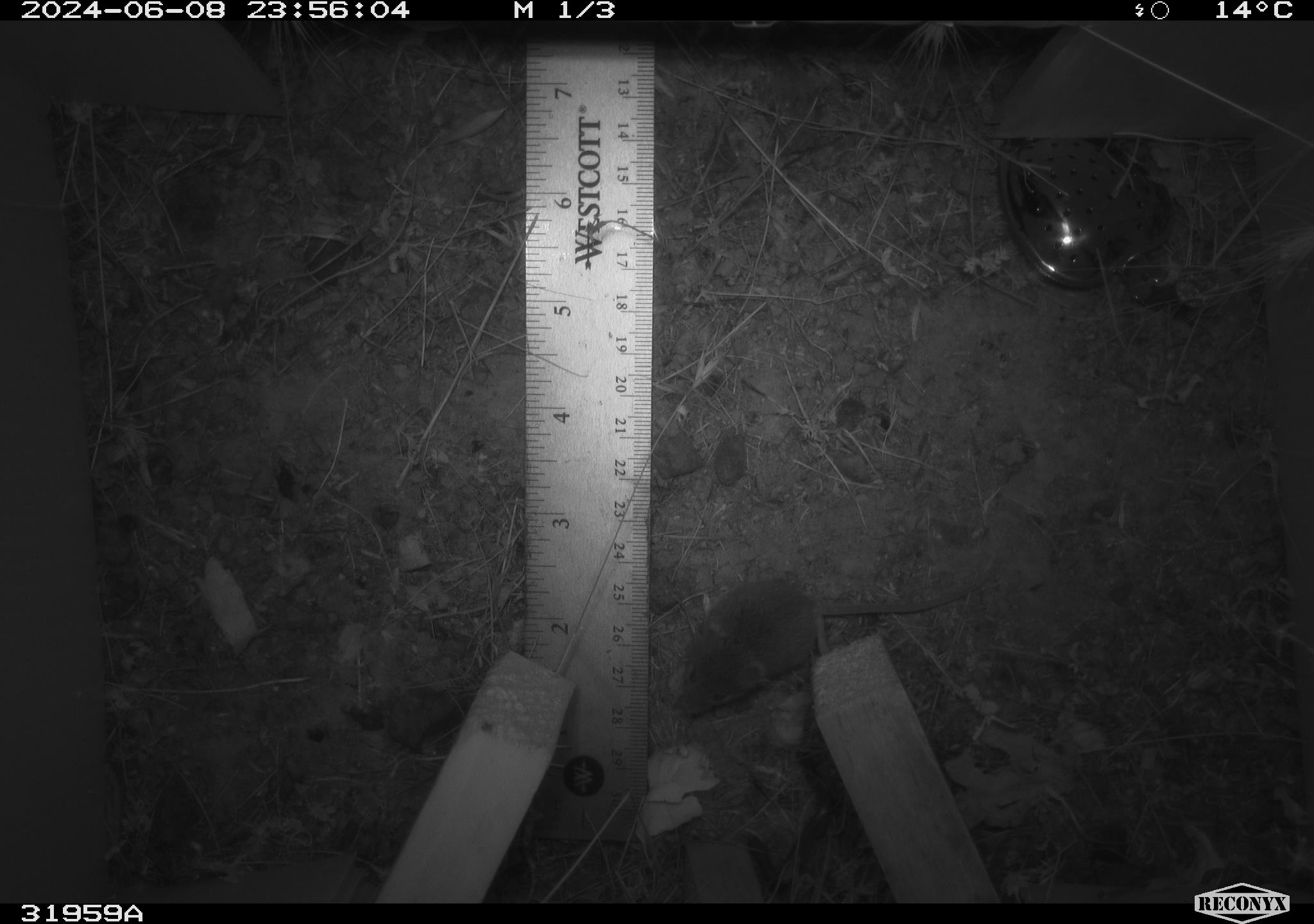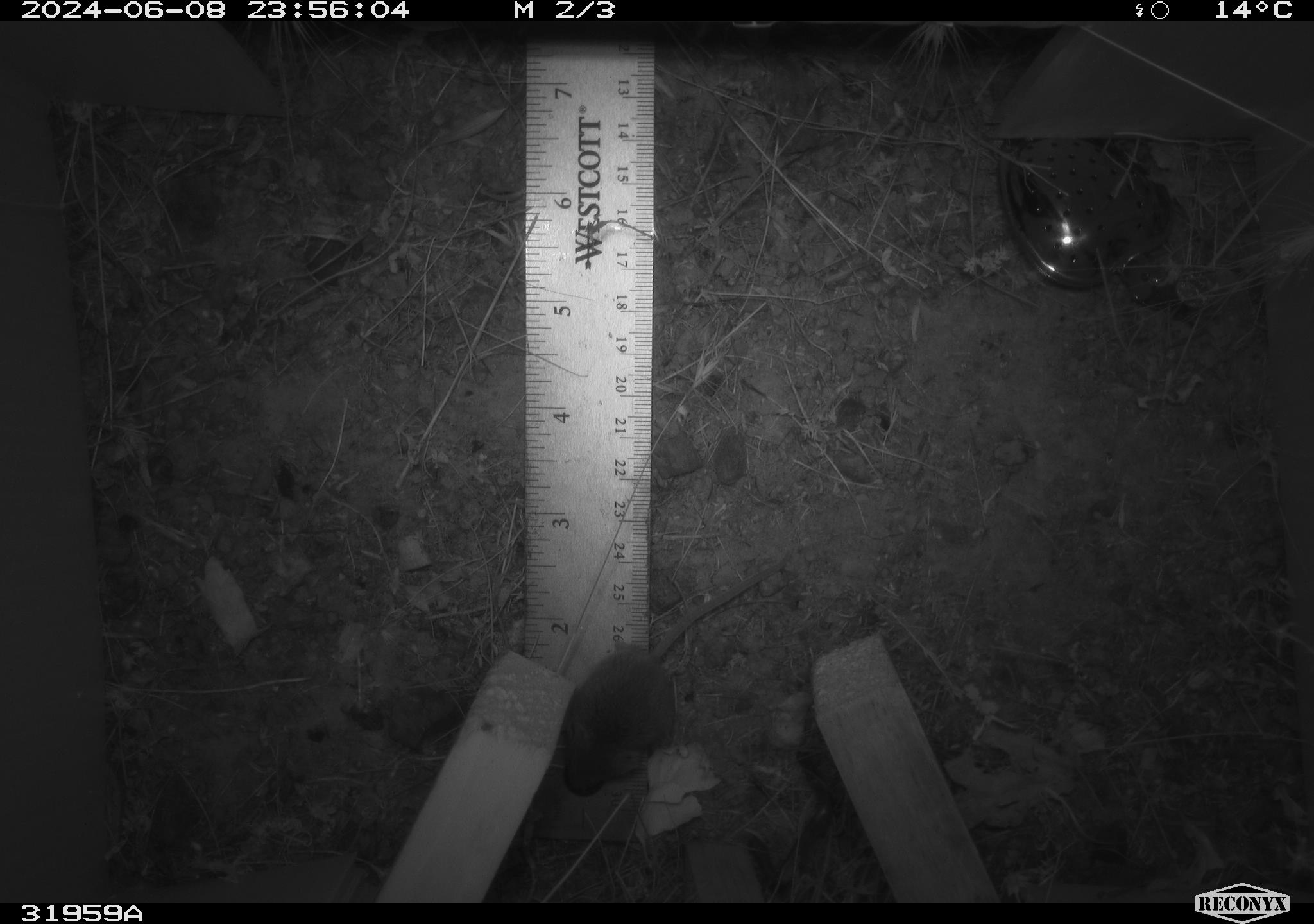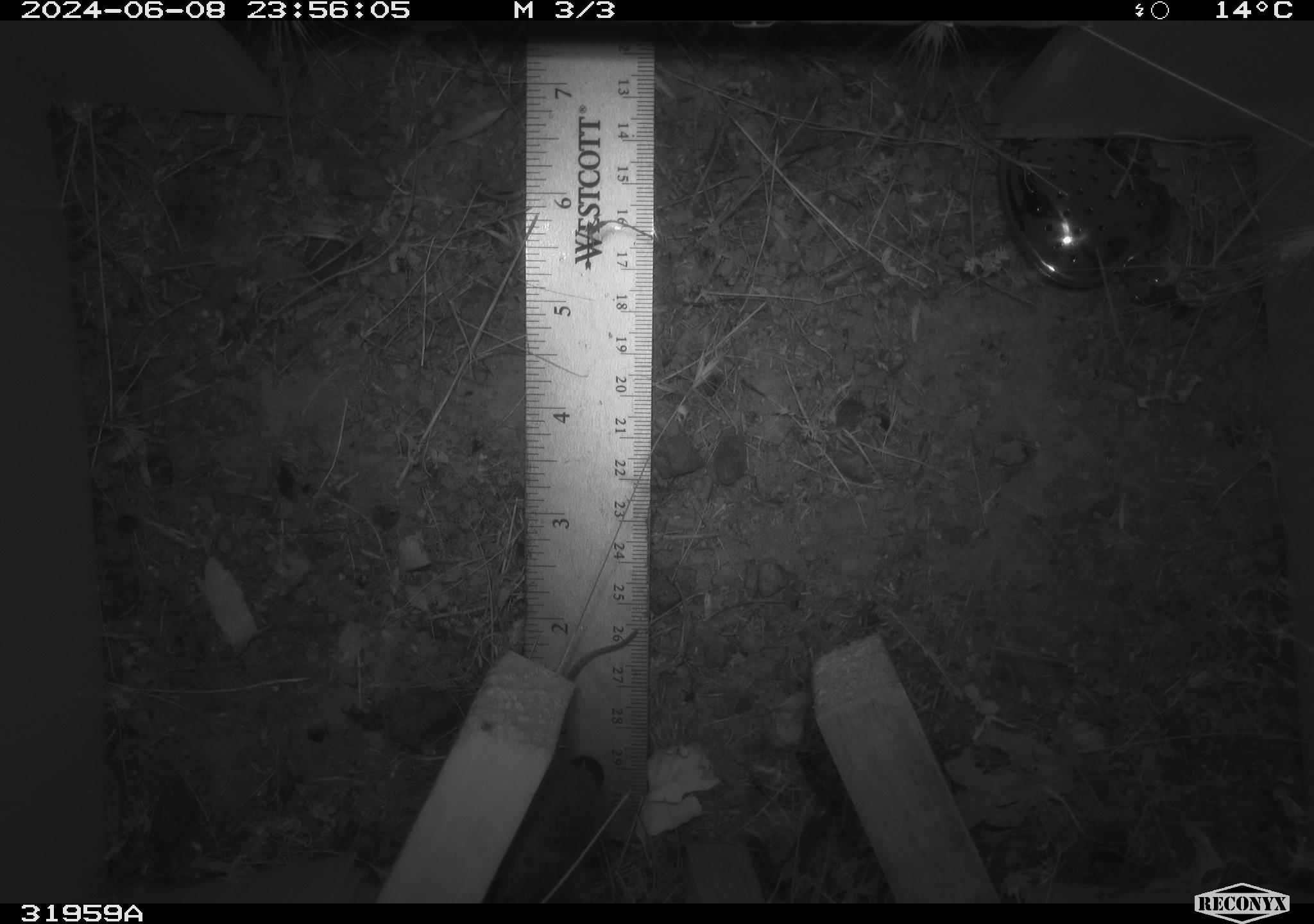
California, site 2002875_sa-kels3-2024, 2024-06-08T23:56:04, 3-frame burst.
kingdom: Animalia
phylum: Chordata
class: Mammalia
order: Rodentia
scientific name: Rodentia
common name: rodent